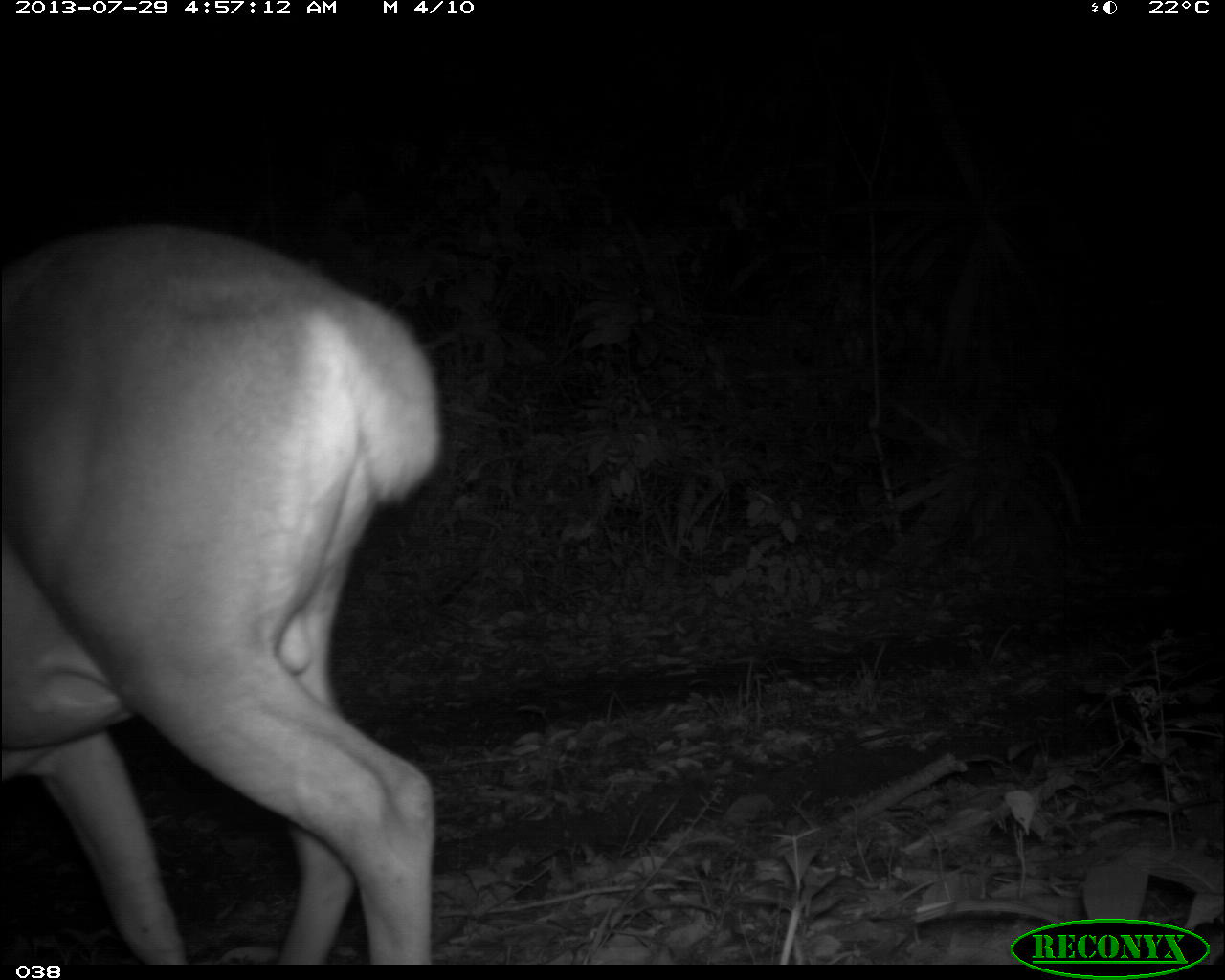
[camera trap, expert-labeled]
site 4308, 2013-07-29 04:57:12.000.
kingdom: Animalia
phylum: Chordata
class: Mammalia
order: Artiodactyla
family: Cervidae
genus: Odocoileus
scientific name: Odocoileus virginianus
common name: white-tailed deer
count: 1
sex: male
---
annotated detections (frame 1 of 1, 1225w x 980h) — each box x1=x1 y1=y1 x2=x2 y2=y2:
odocoileus virginianus: x1=0 y1=221 x2=442 y2=963